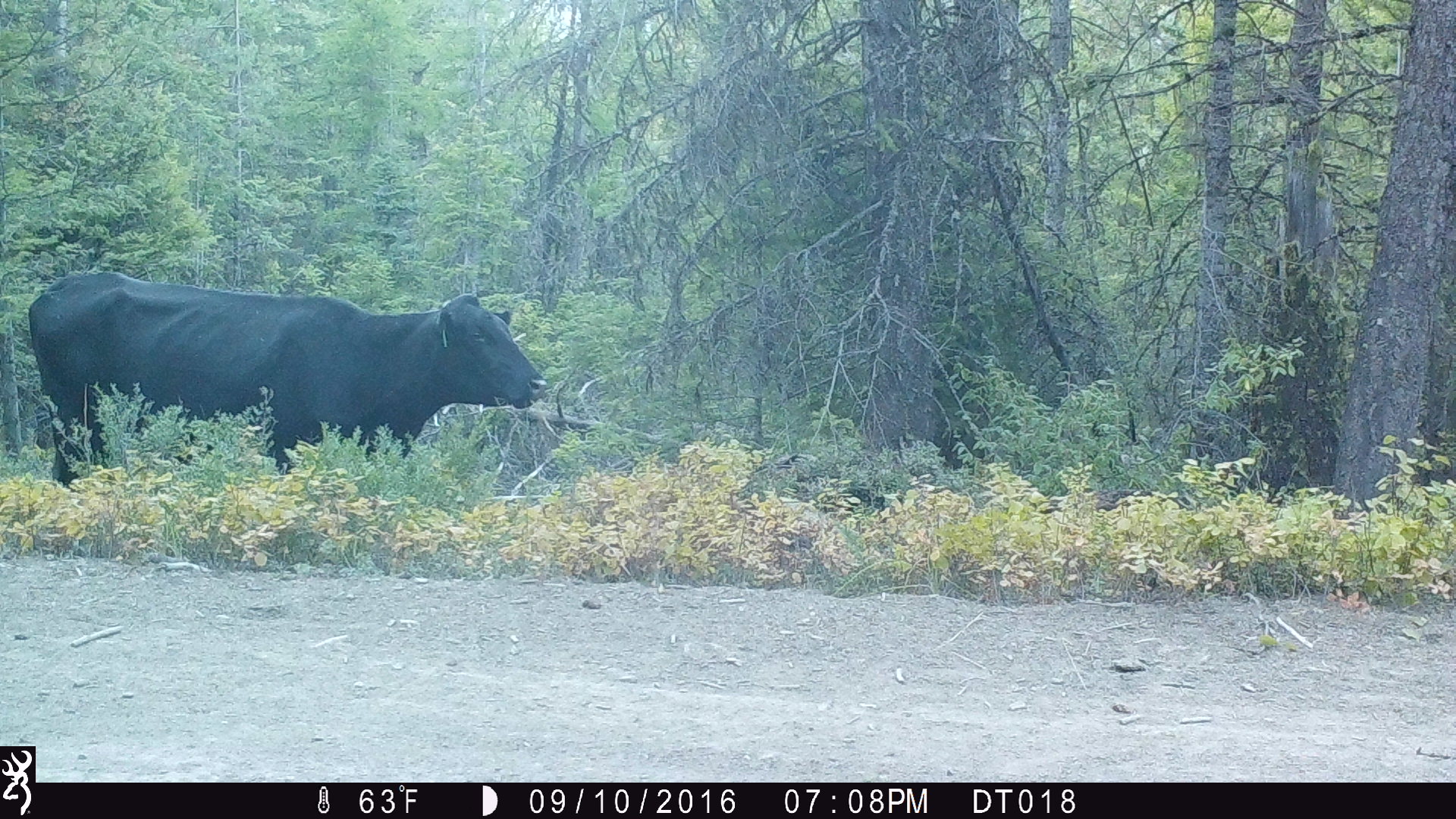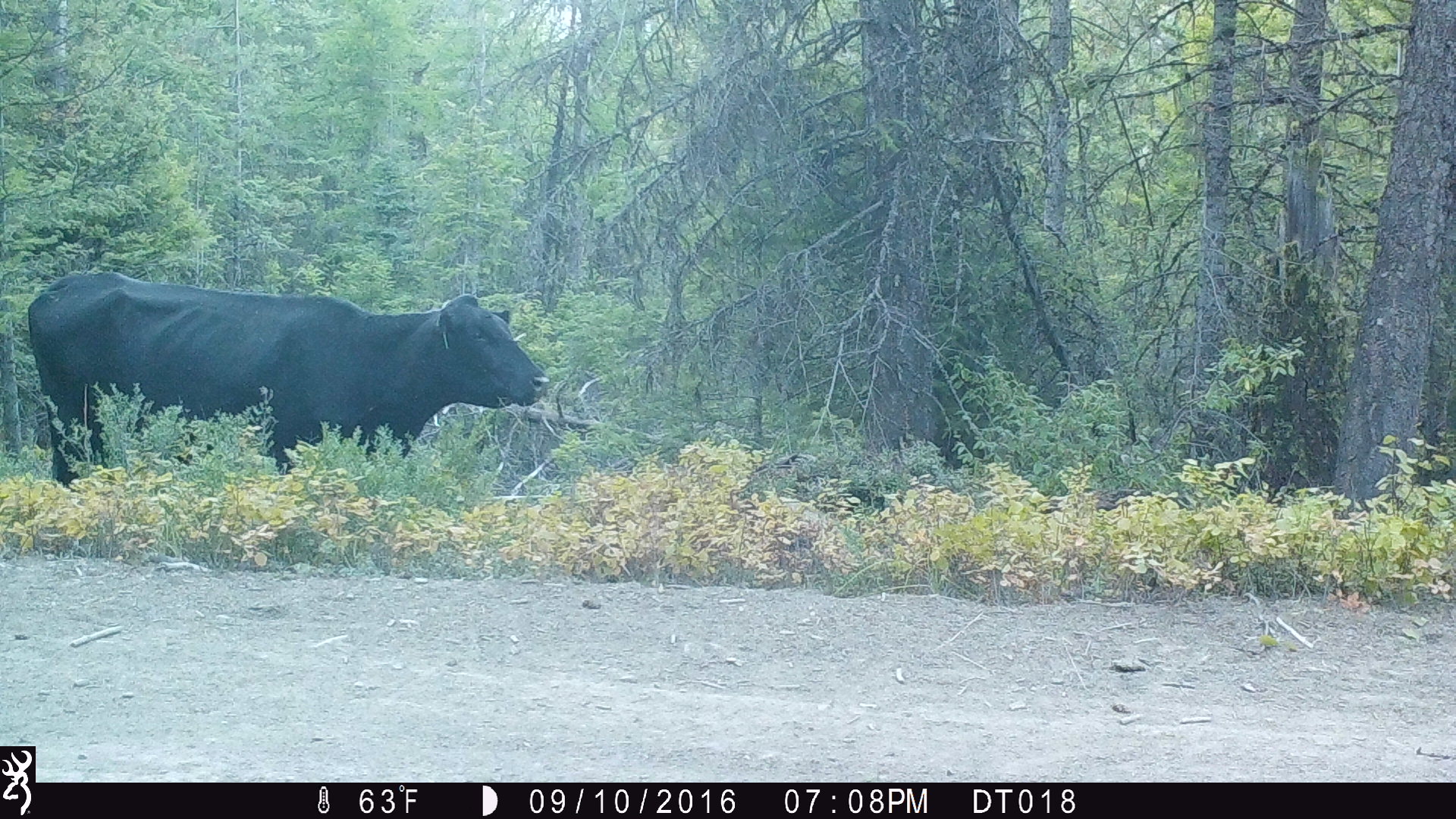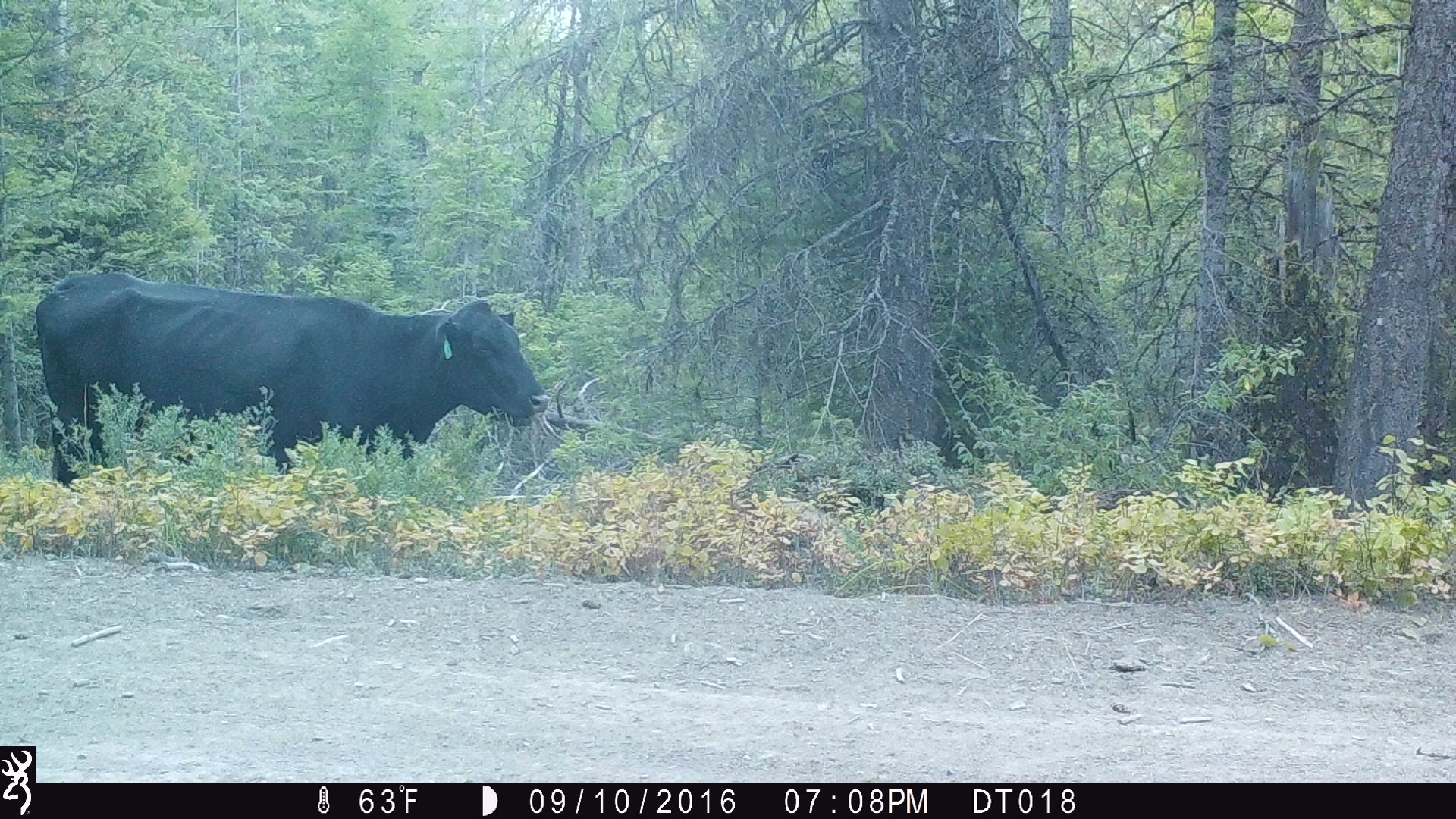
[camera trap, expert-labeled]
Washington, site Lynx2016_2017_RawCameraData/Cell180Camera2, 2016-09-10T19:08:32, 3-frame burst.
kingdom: Animalia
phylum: Chordata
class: Mammalia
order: Artiodactyla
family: Bovidae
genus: Bos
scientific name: Bos taurus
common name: domestic cattle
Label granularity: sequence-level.